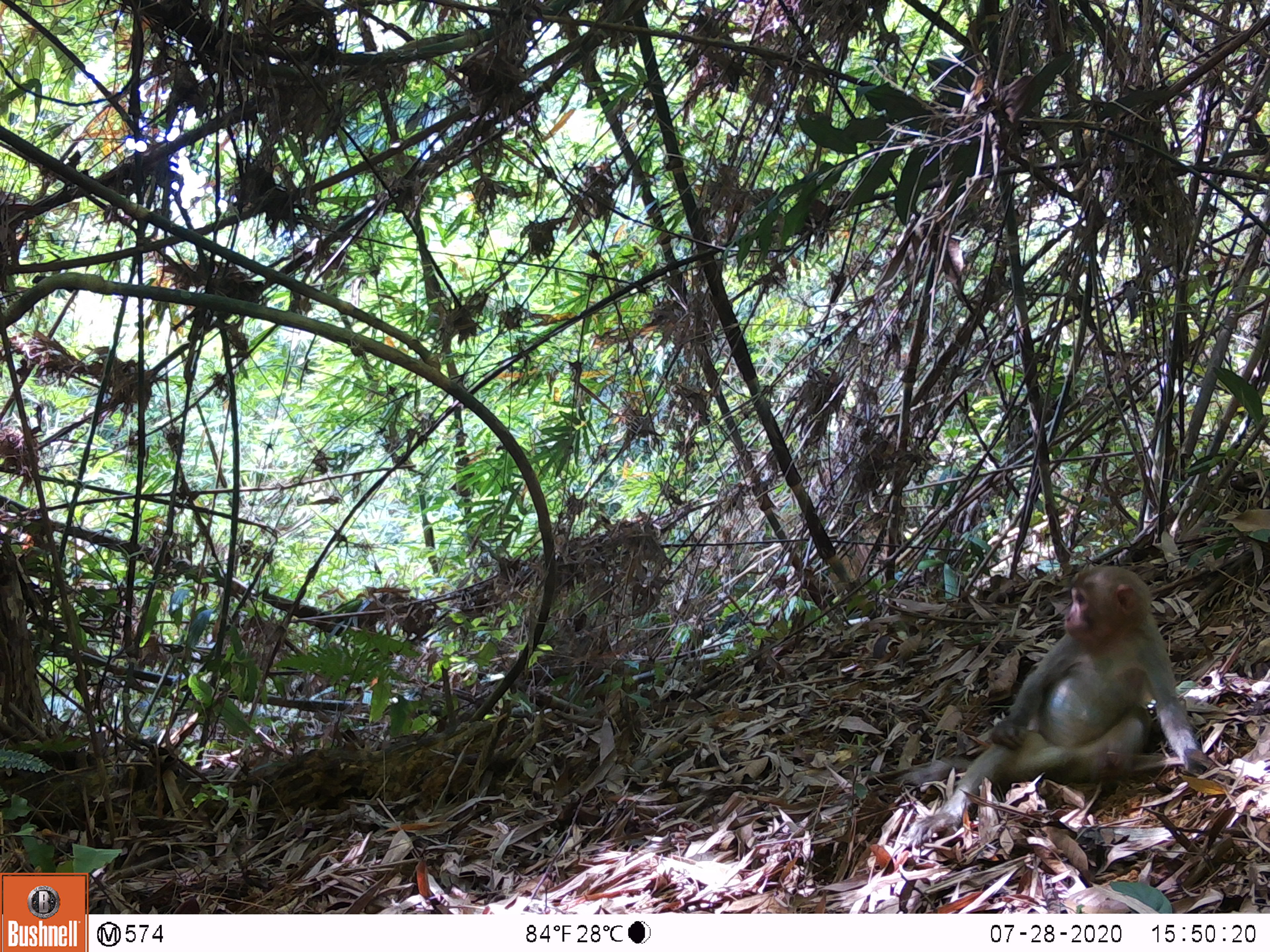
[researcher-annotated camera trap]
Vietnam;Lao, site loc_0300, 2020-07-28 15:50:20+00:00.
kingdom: Animalia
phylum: Chordata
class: Mammalia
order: Primates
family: Cercopithecidae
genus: Macaca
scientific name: Macaca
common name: macaques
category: assam or rhesus macaque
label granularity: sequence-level